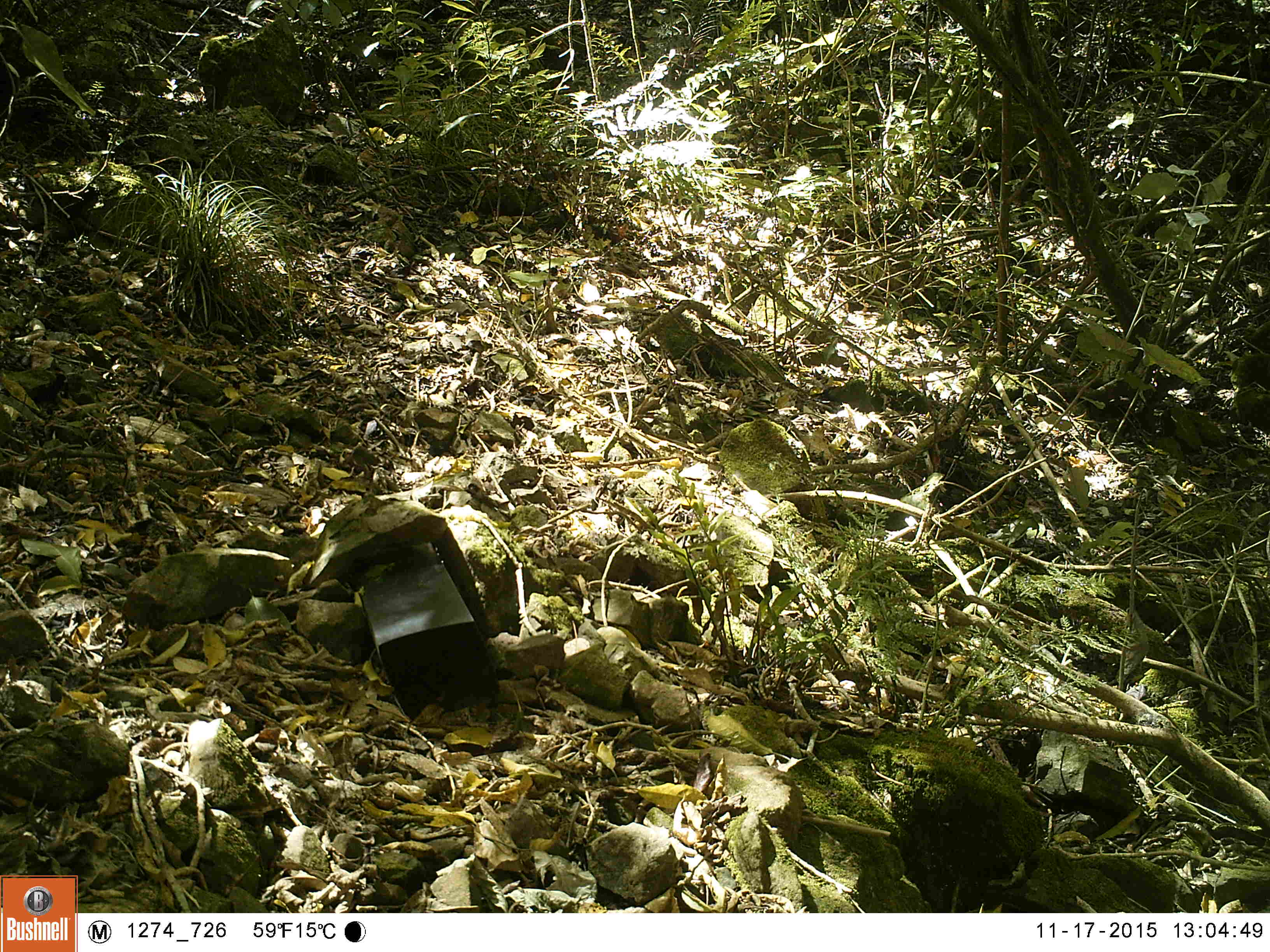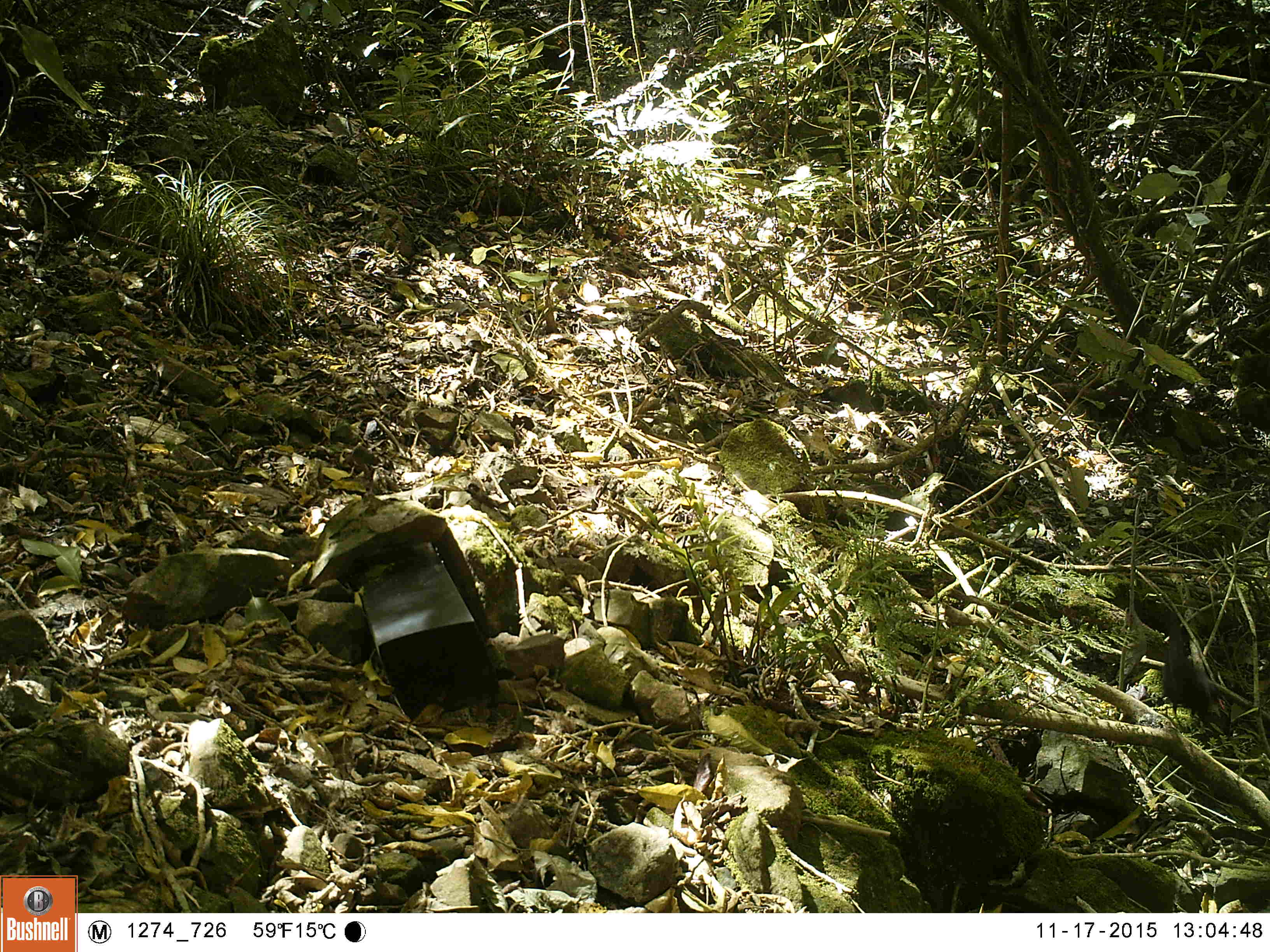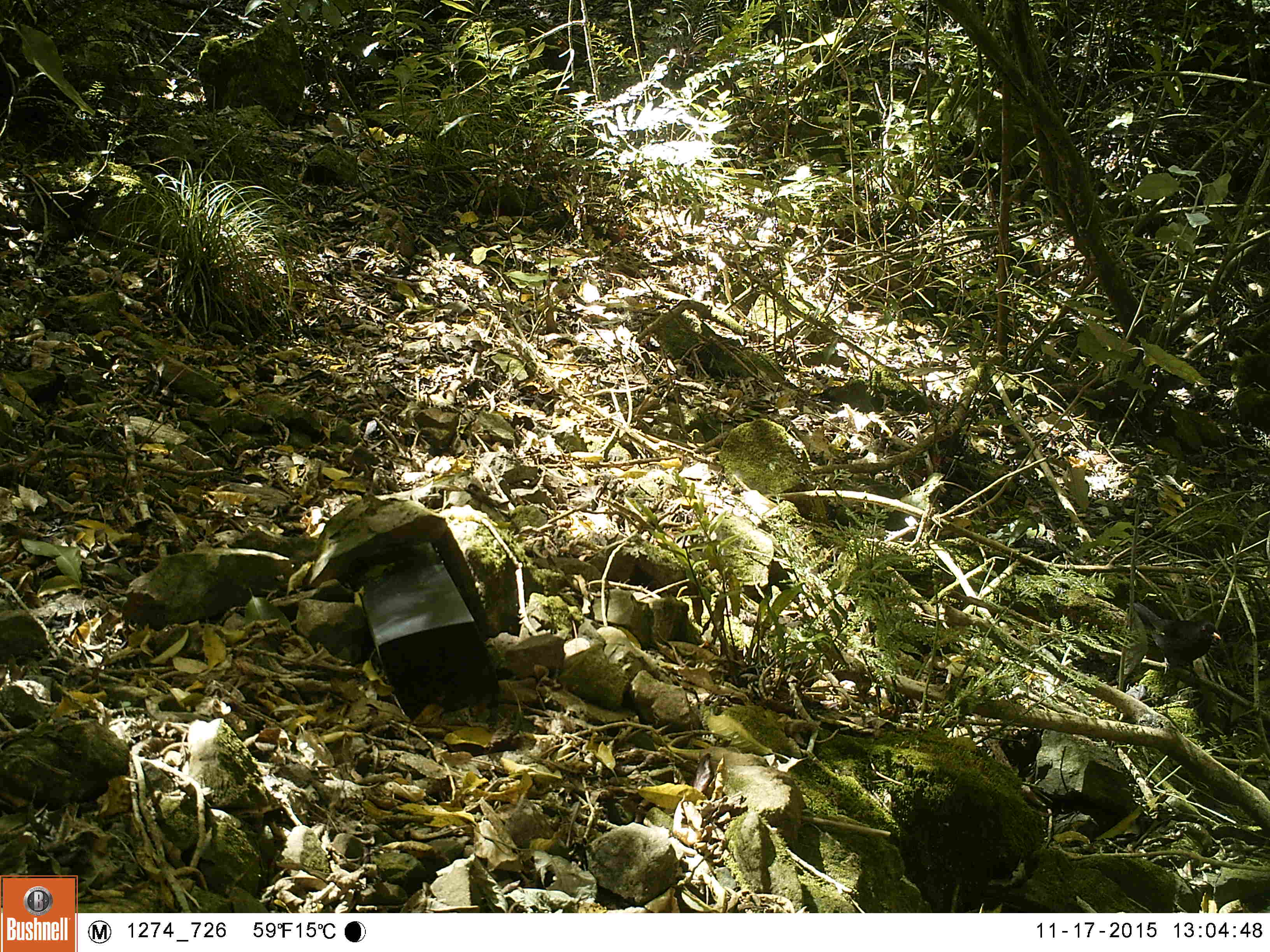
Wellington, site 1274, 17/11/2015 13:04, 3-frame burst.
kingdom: Animalia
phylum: Chordata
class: Aves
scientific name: Aves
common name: bird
Bird (Aves).